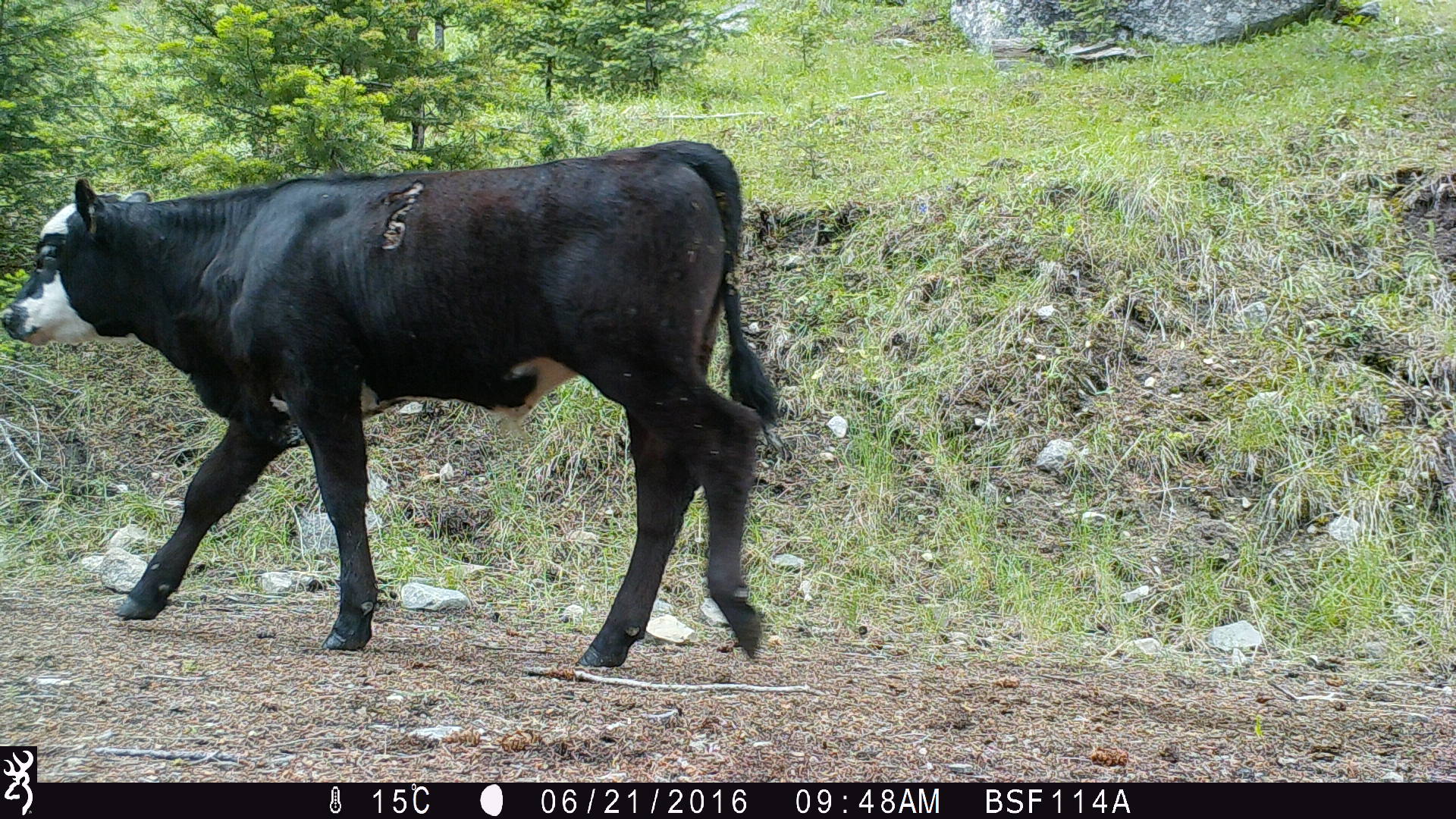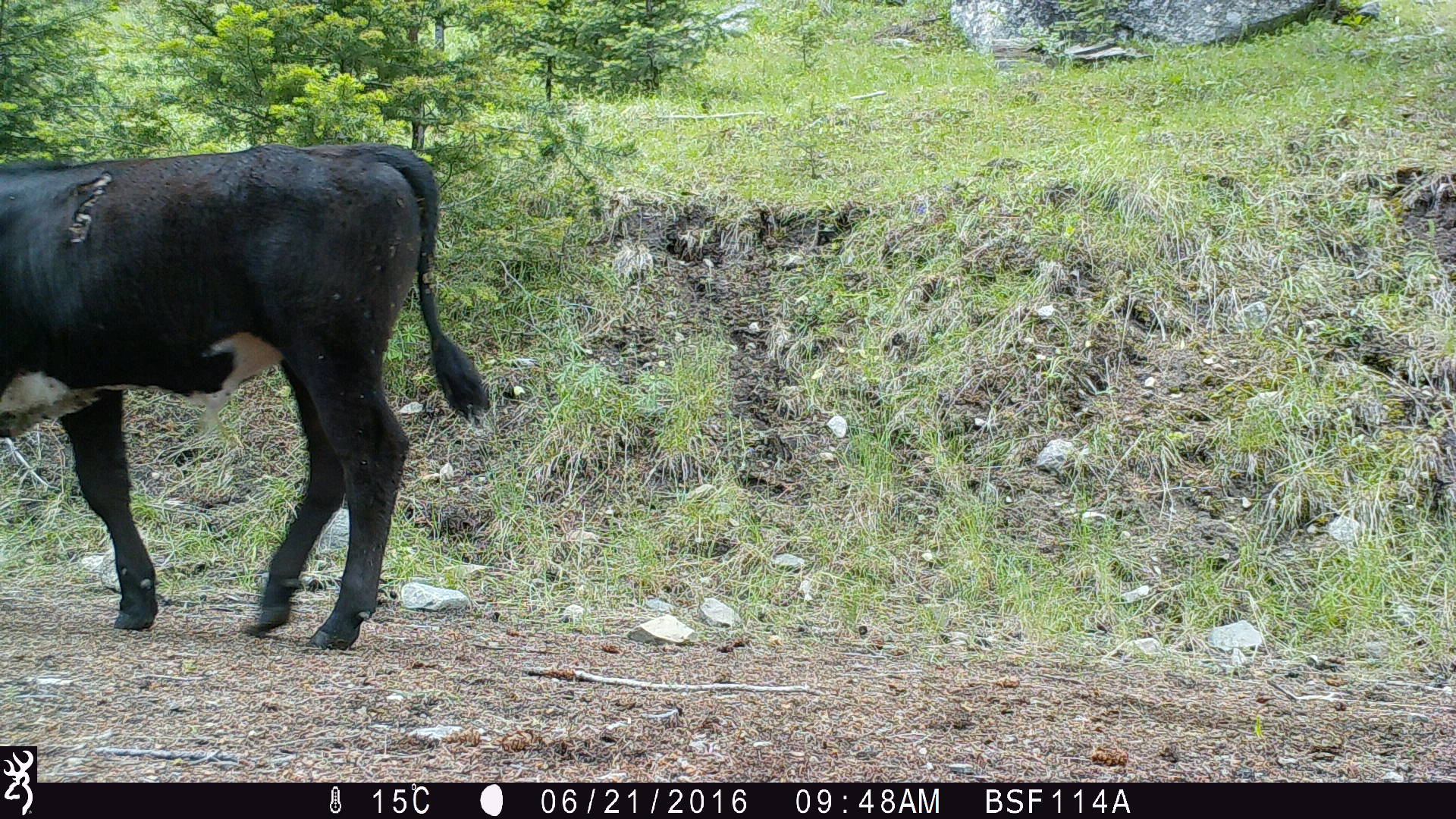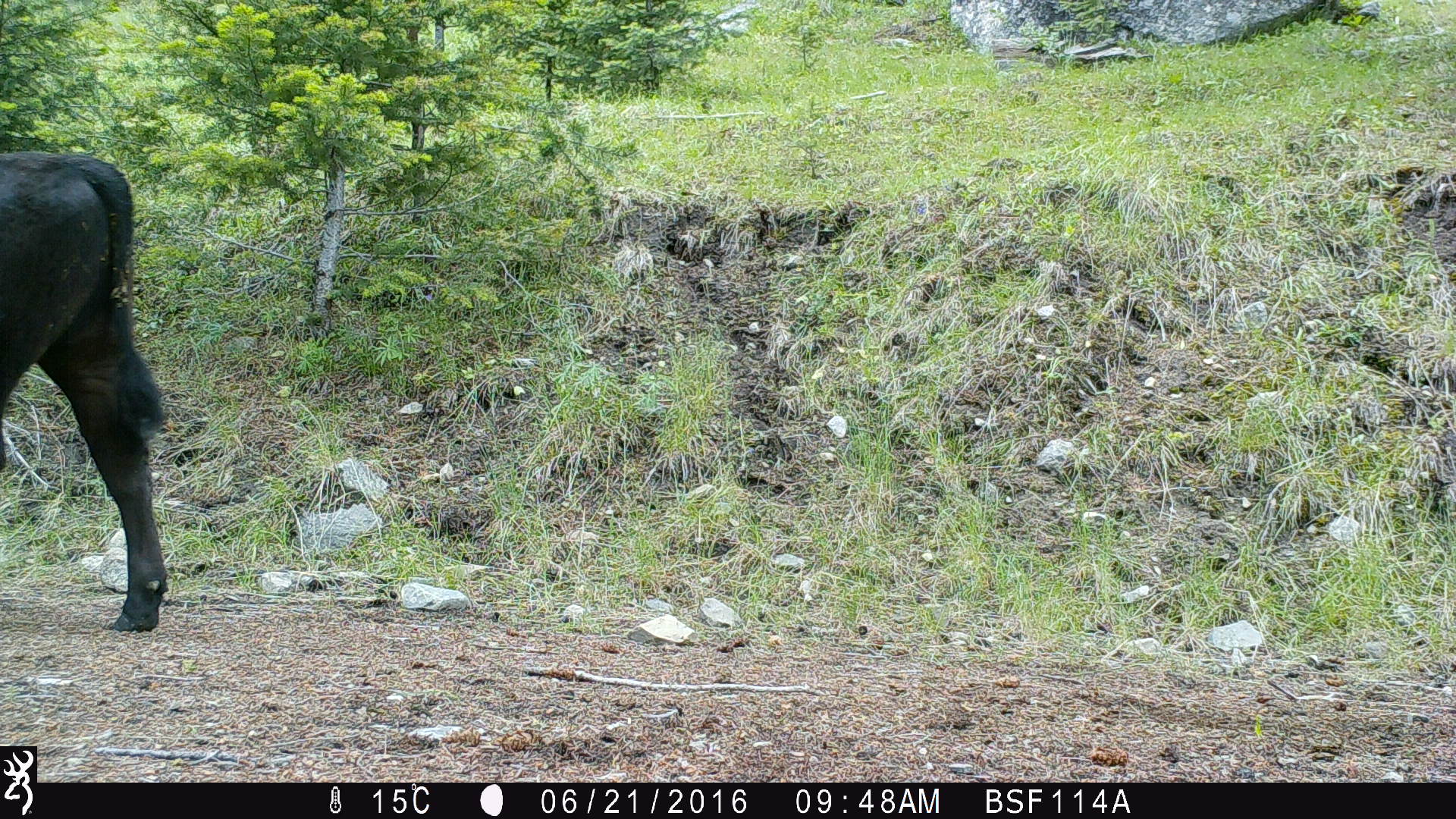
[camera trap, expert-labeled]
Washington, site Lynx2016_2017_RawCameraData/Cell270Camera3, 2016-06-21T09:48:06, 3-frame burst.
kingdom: Animalia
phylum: Chordata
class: Mammalia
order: Artiodactyla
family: Bovidae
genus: Bos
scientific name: Bos taurus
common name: domestic cattle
Domestic cattle (Bos taurus). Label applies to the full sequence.